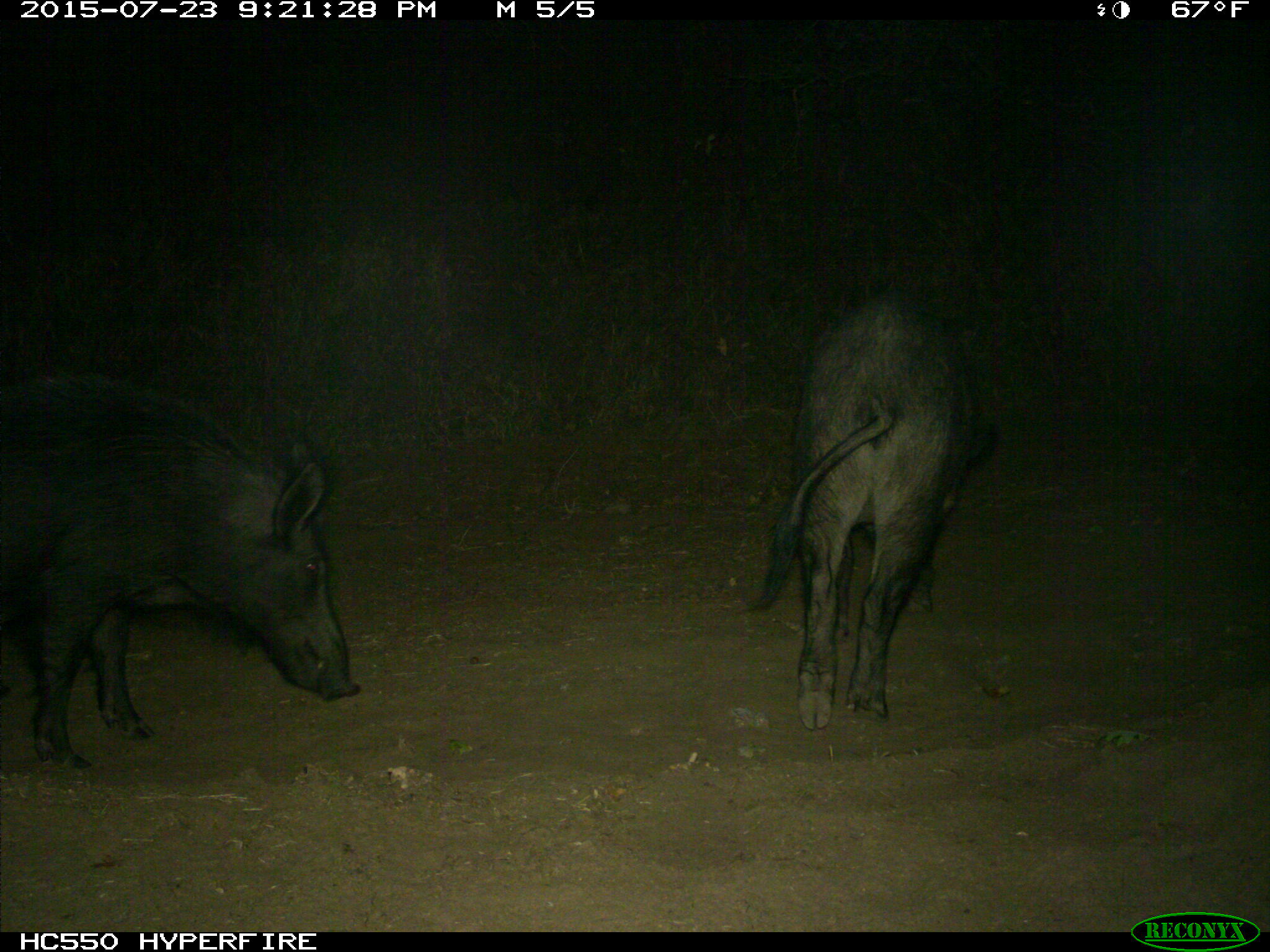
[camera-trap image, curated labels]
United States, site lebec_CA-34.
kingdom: Animalia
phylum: Chordata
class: Mammalia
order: Artiodactyla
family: Suidae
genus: Sus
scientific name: Sus scrofa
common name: wild boar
Sus scrofa (wild boar).